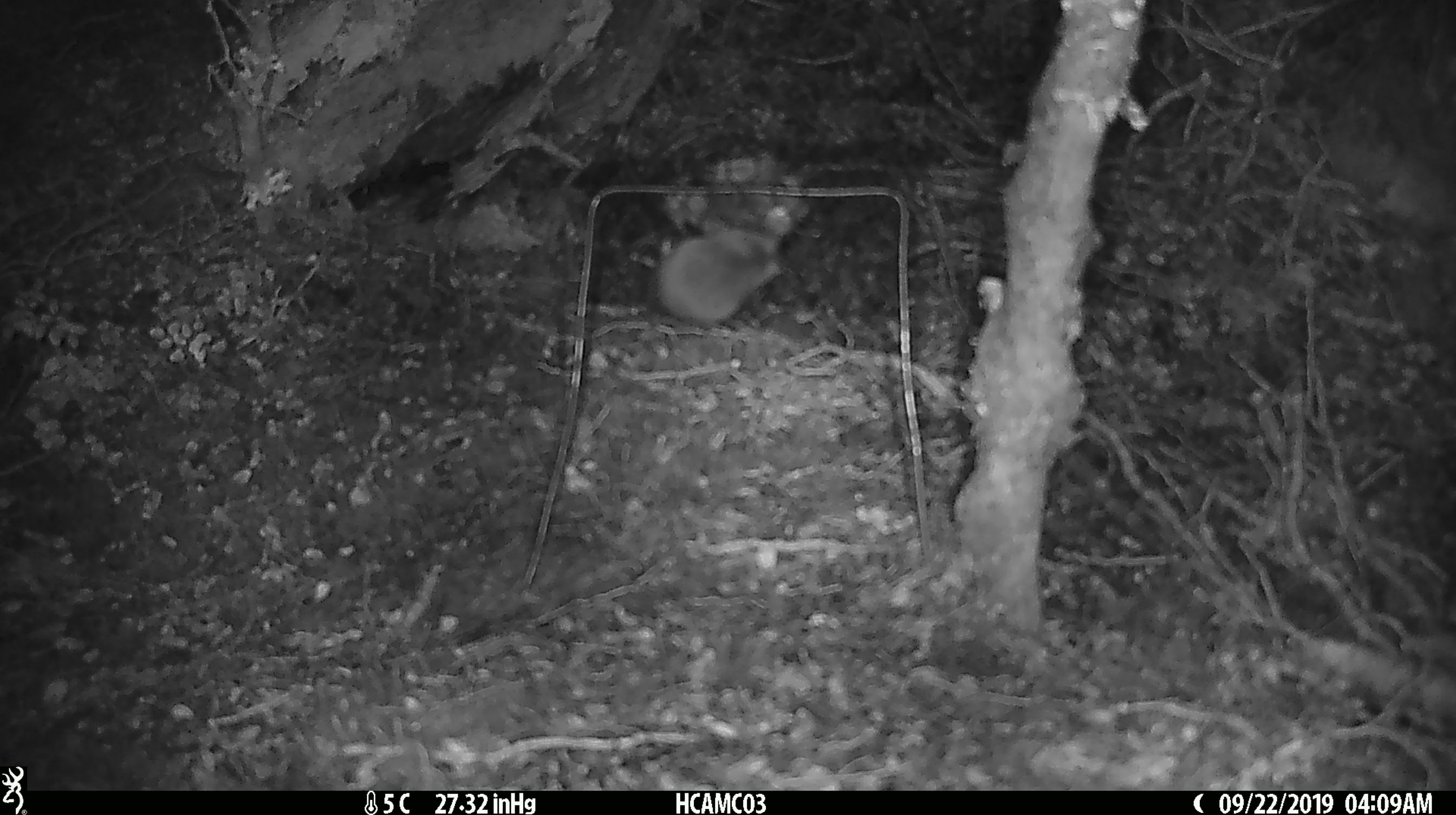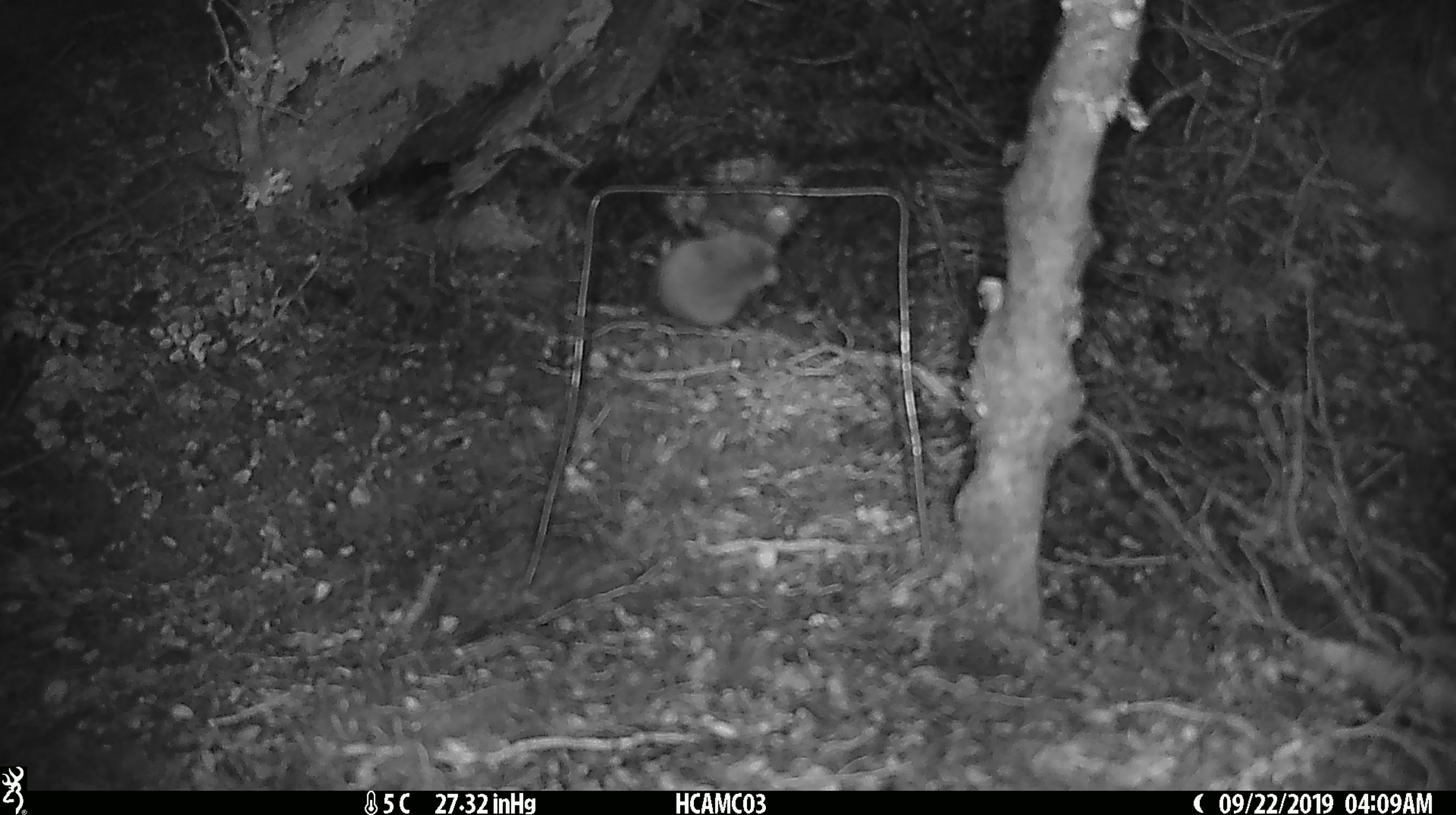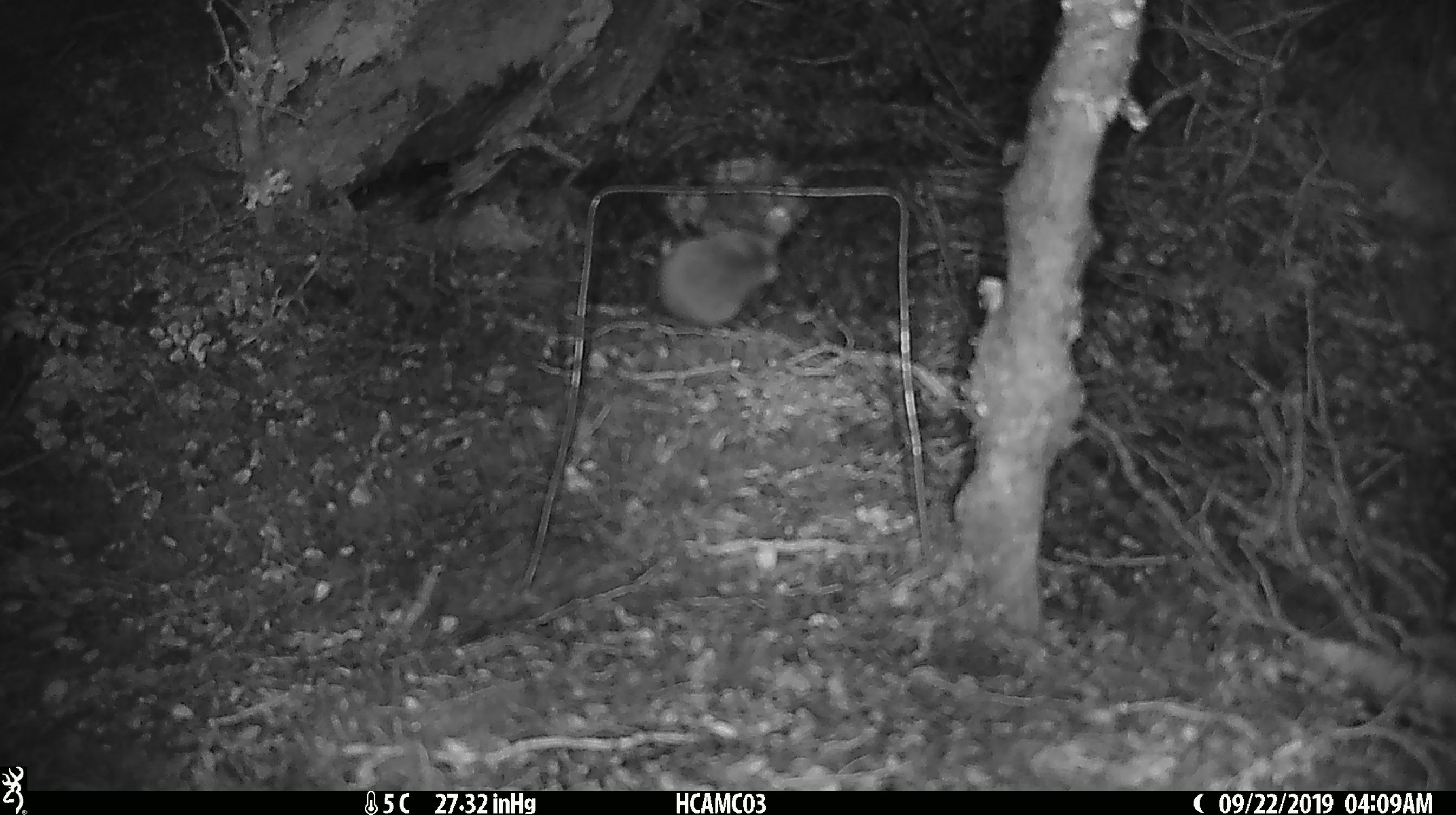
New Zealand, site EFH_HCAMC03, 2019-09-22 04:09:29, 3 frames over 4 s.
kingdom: Animalia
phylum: Chordata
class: Mammalia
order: Rodentia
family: Muridae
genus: Mus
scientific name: Mus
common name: mouse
Mouse (Mus).